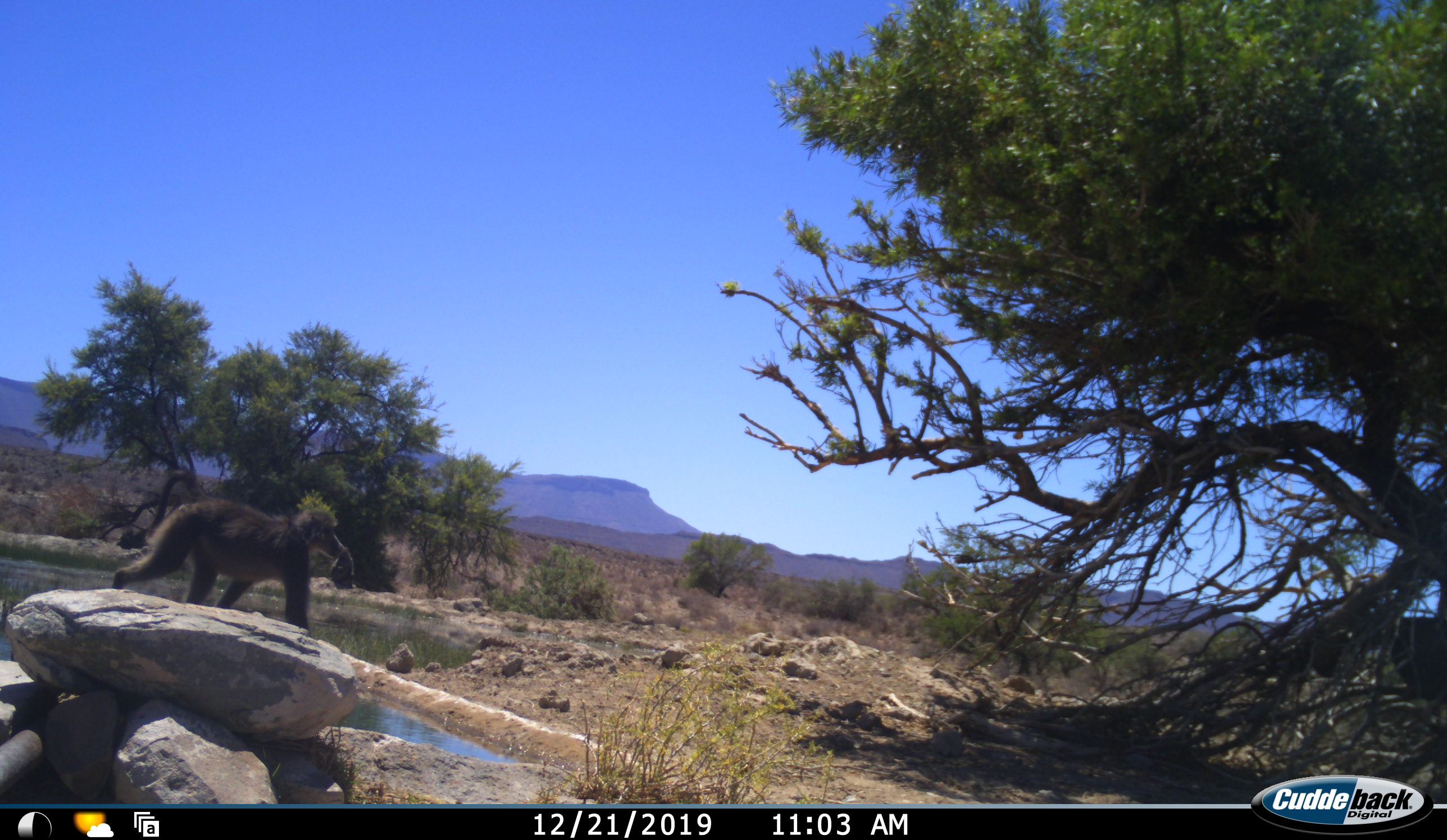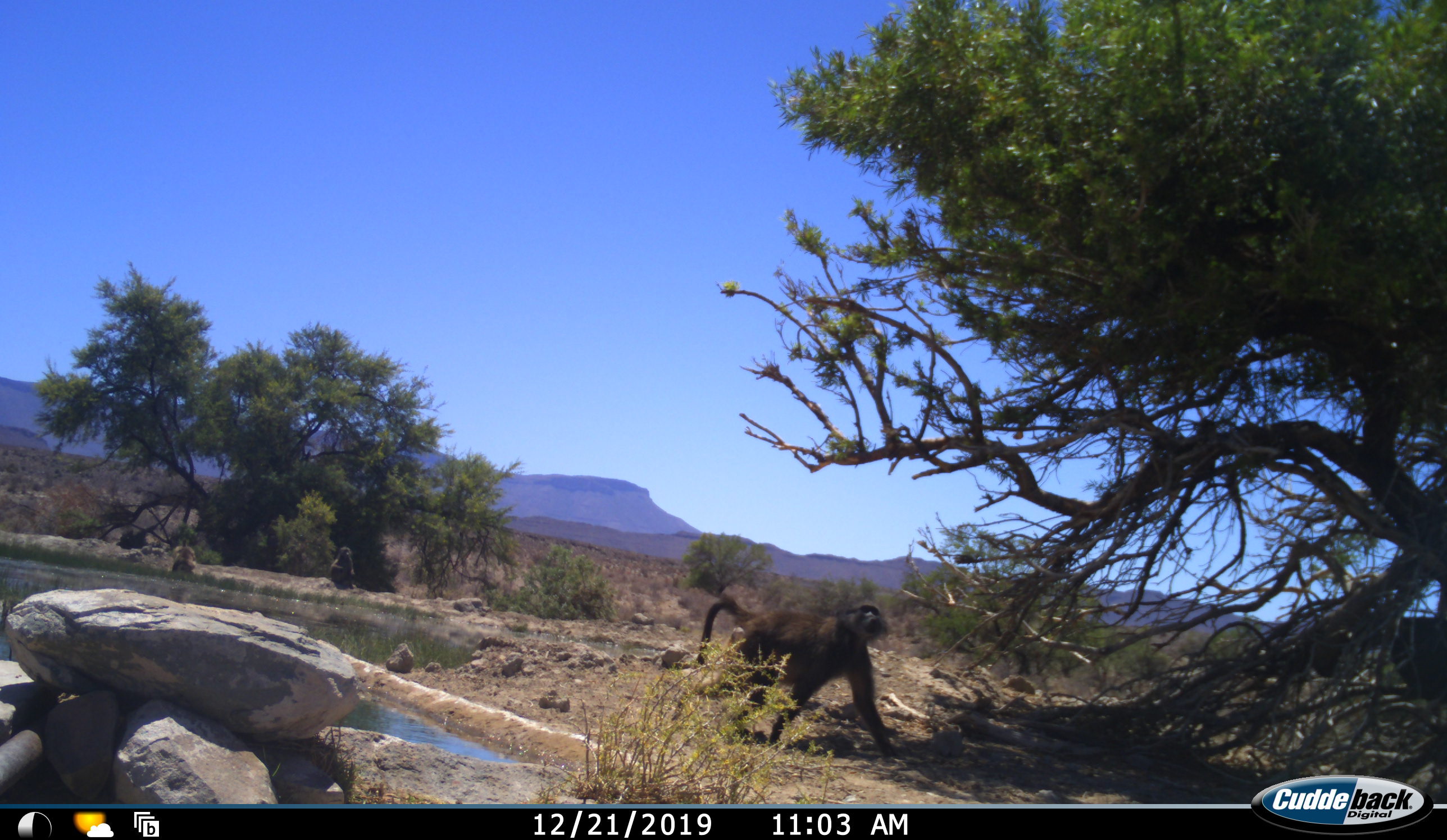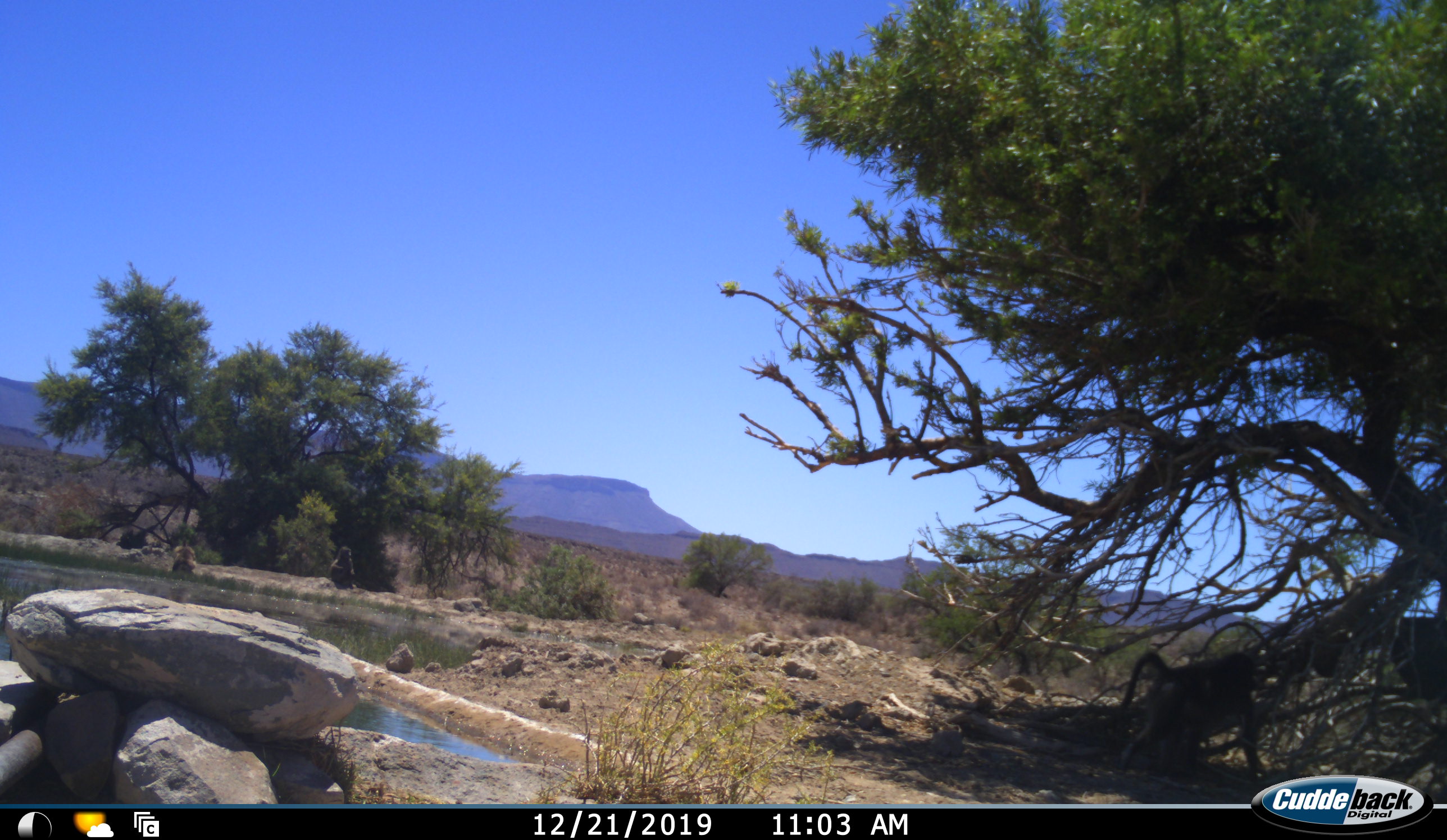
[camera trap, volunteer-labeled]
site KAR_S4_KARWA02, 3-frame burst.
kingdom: Animalia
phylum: Chordata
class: Mammalia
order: Primates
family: Cercopithecidae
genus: Papio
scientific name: Papio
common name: baboon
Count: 1.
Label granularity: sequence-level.